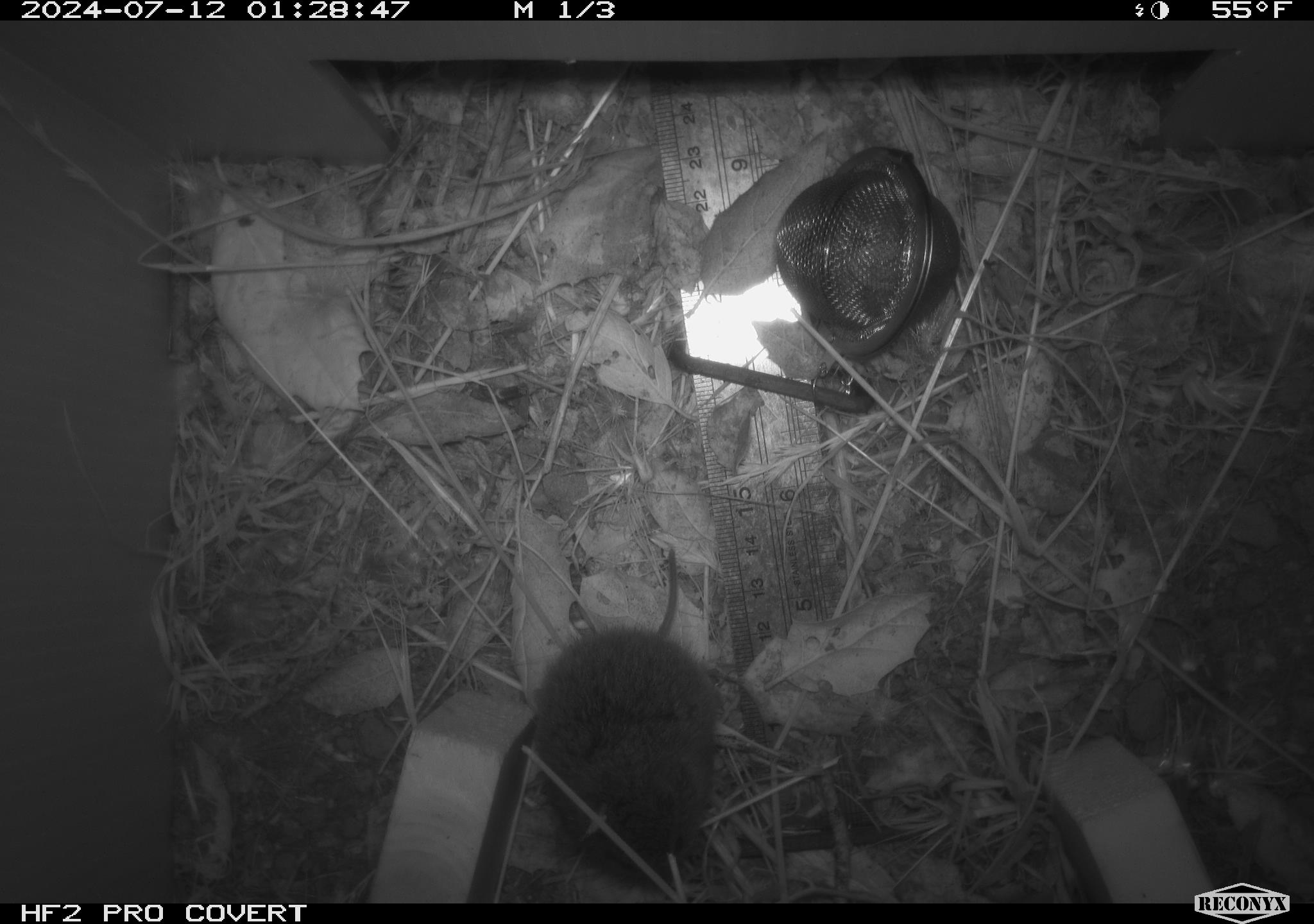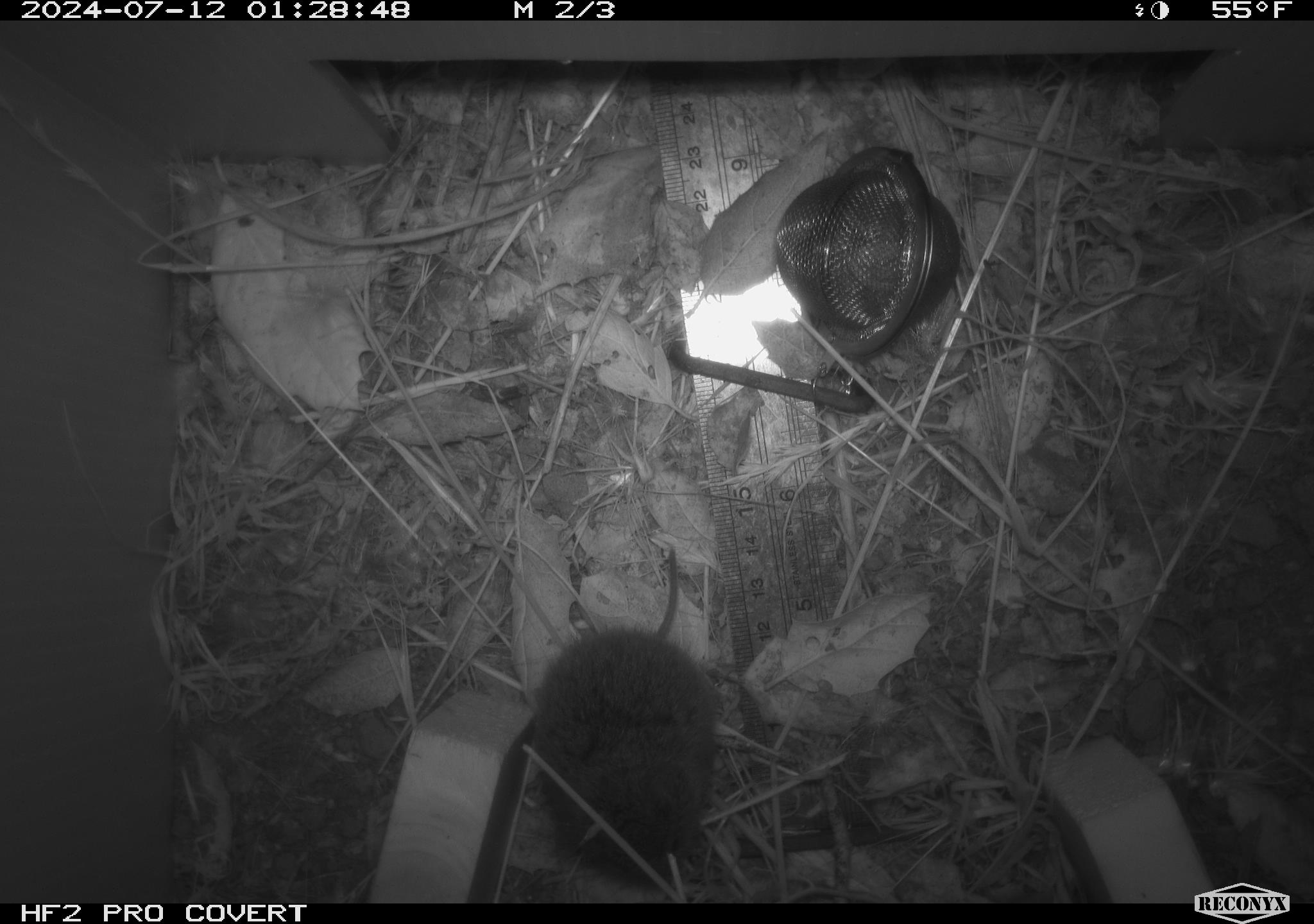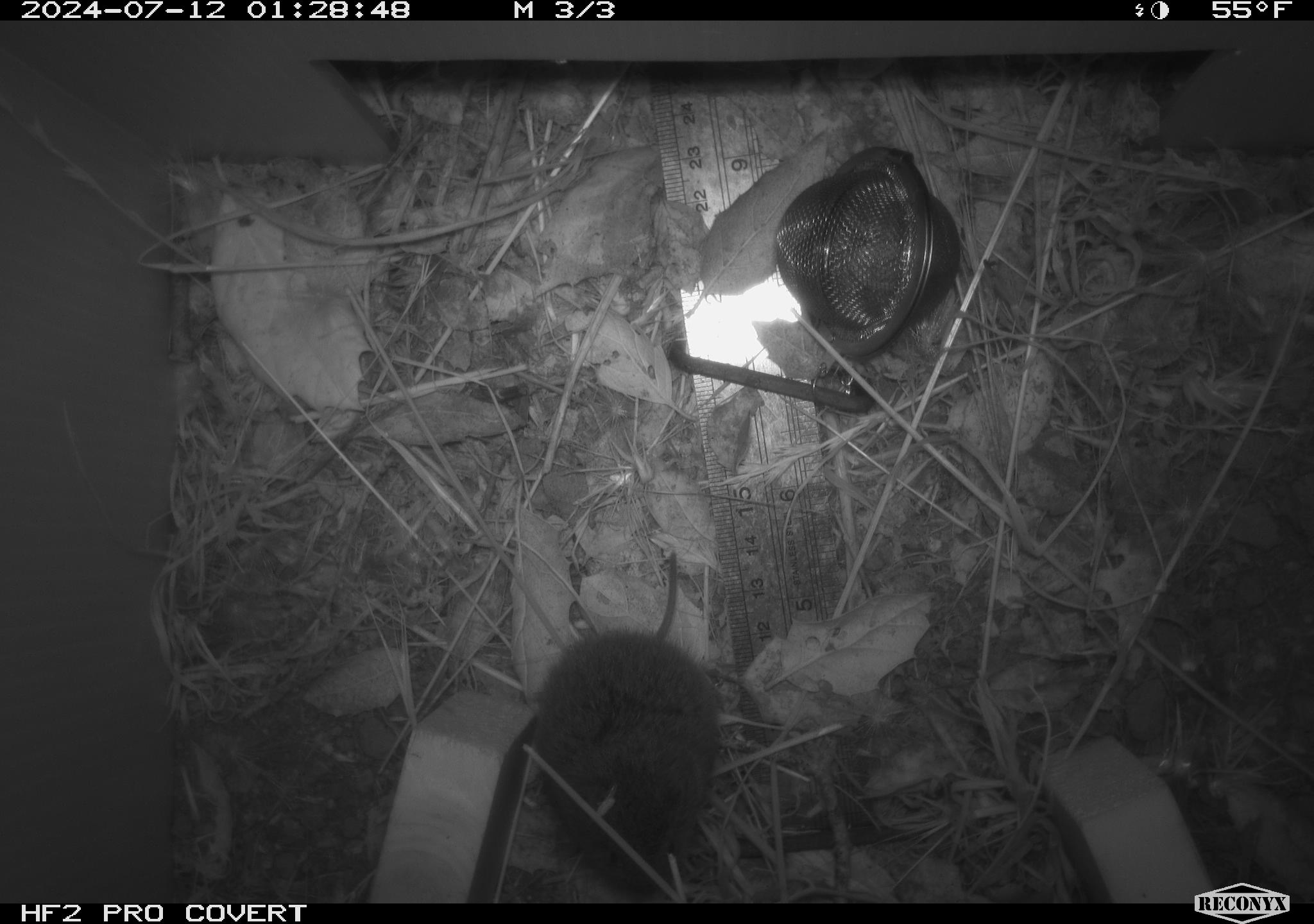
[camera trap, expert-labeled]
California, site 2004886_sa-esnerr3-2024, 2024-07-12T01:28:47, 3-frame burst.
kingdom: Animalia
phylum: Chordata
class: Mammalia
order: Rodentia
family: Cricetidae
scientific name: Cricetidae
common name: hamsters, voles, lemmings, and allies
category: cricetidae family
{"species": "cricetidae family (hamsters, voles, lemmings, and allies) (Cricetidae)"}